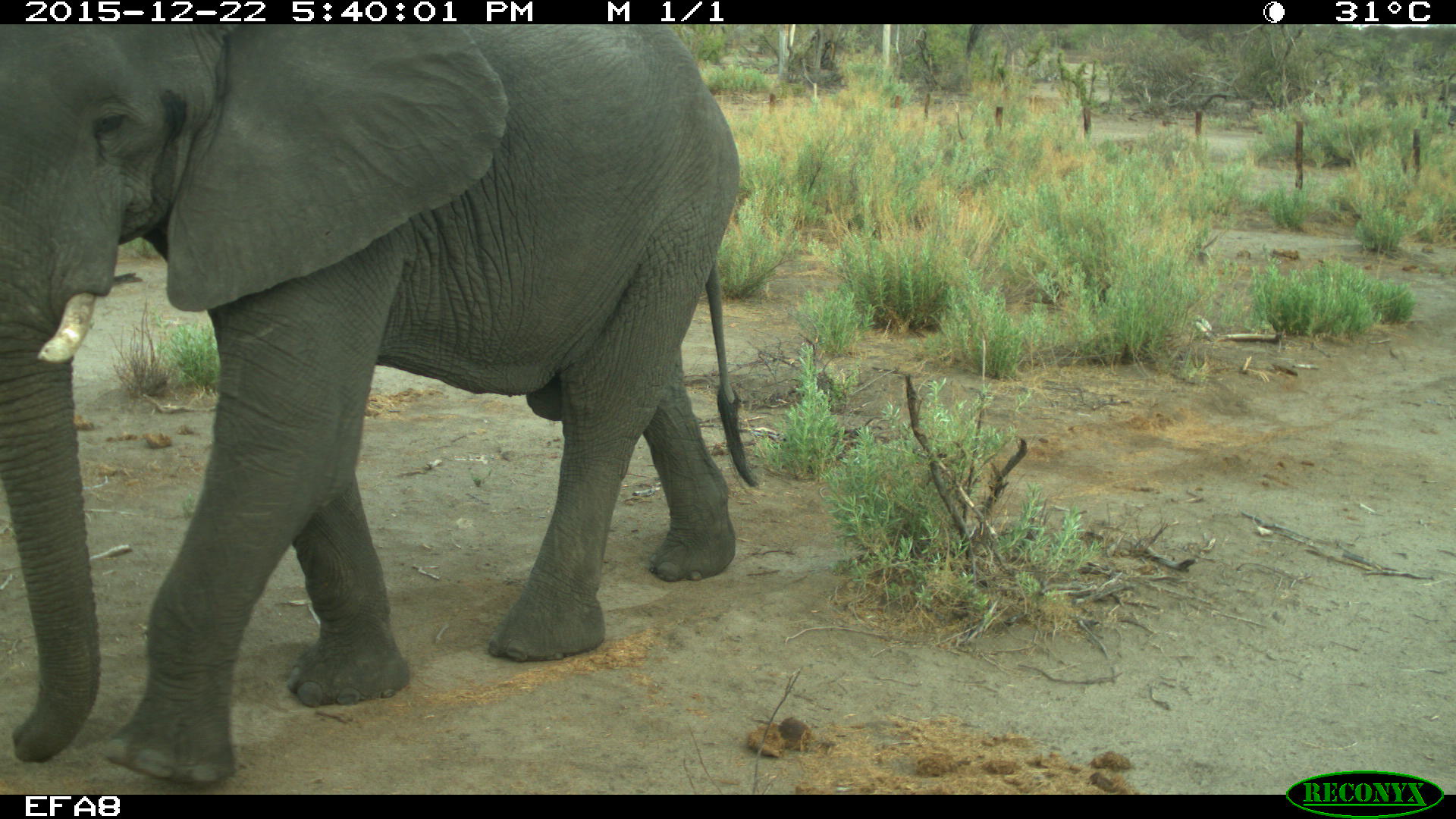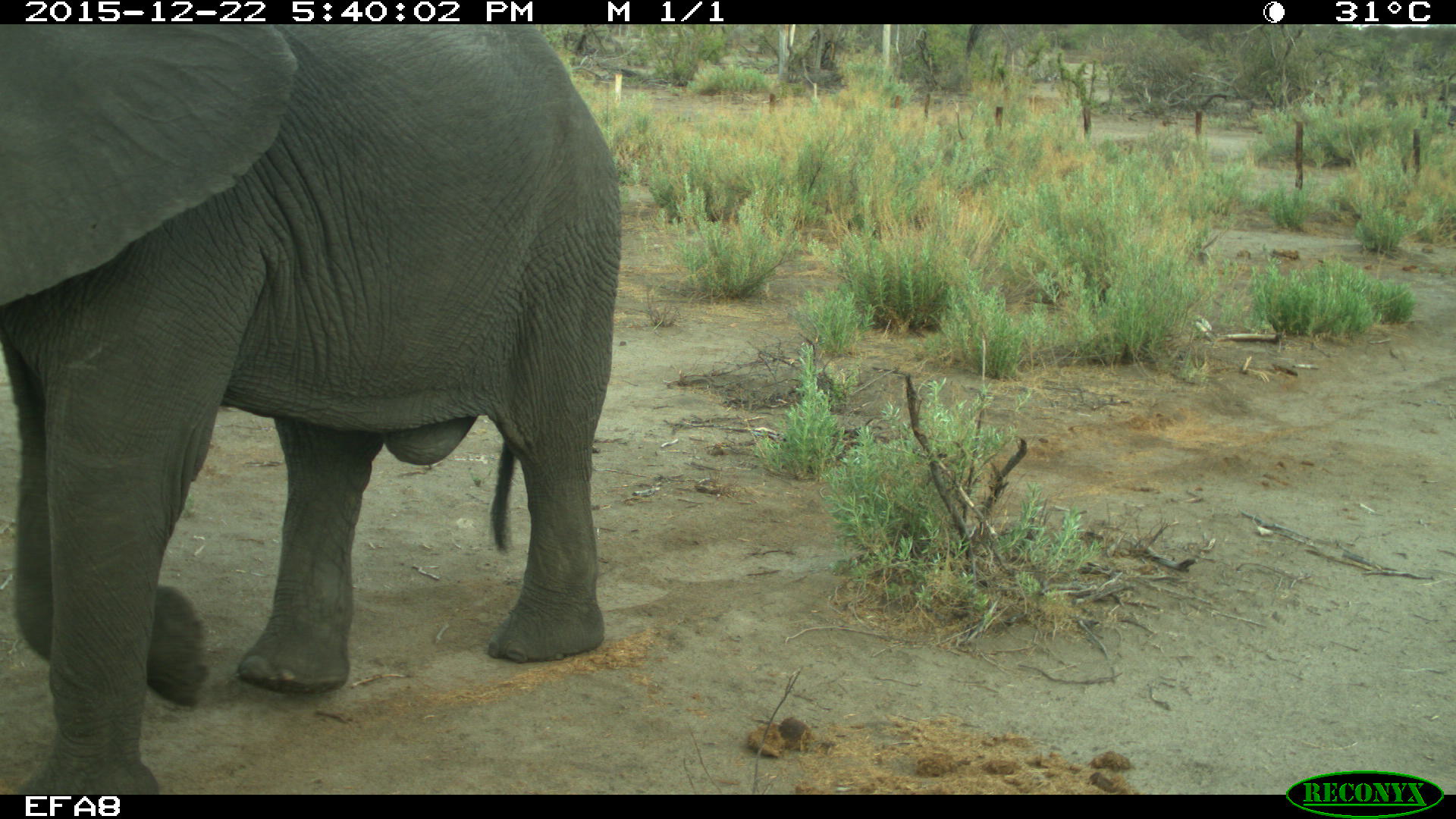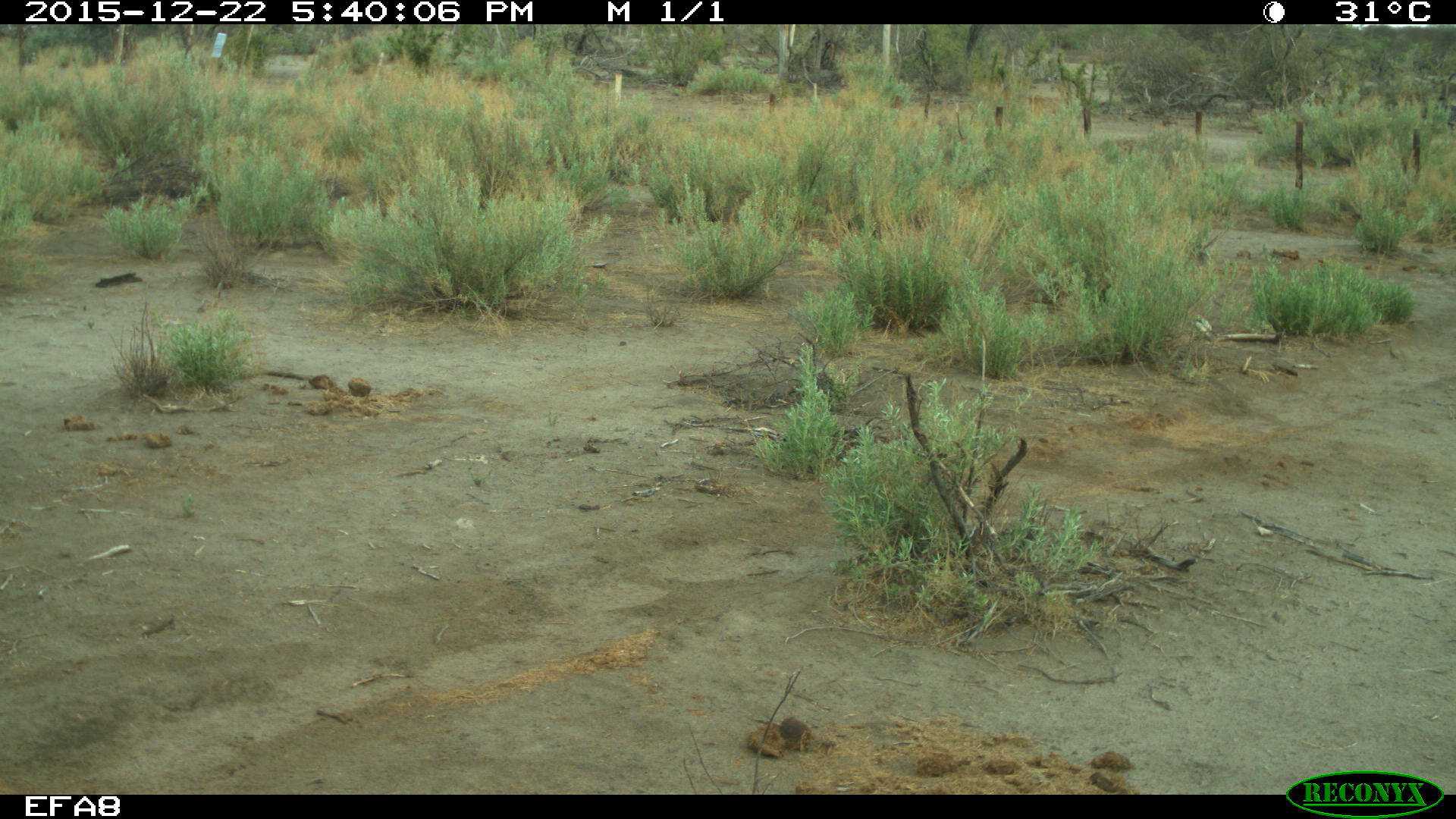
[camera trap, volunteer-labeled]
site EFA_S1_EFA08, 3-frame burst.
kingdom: Animalia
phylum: Chordata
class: Mammalia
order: Proboscidea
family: Elephantidae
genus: Loxodonta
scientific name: Loxodonta africana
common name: african bush elephant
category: elephant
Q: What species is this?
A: Elephant (african bush elephant) (Loxodonta africana).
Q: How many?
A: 1.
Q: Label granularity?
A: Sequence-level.